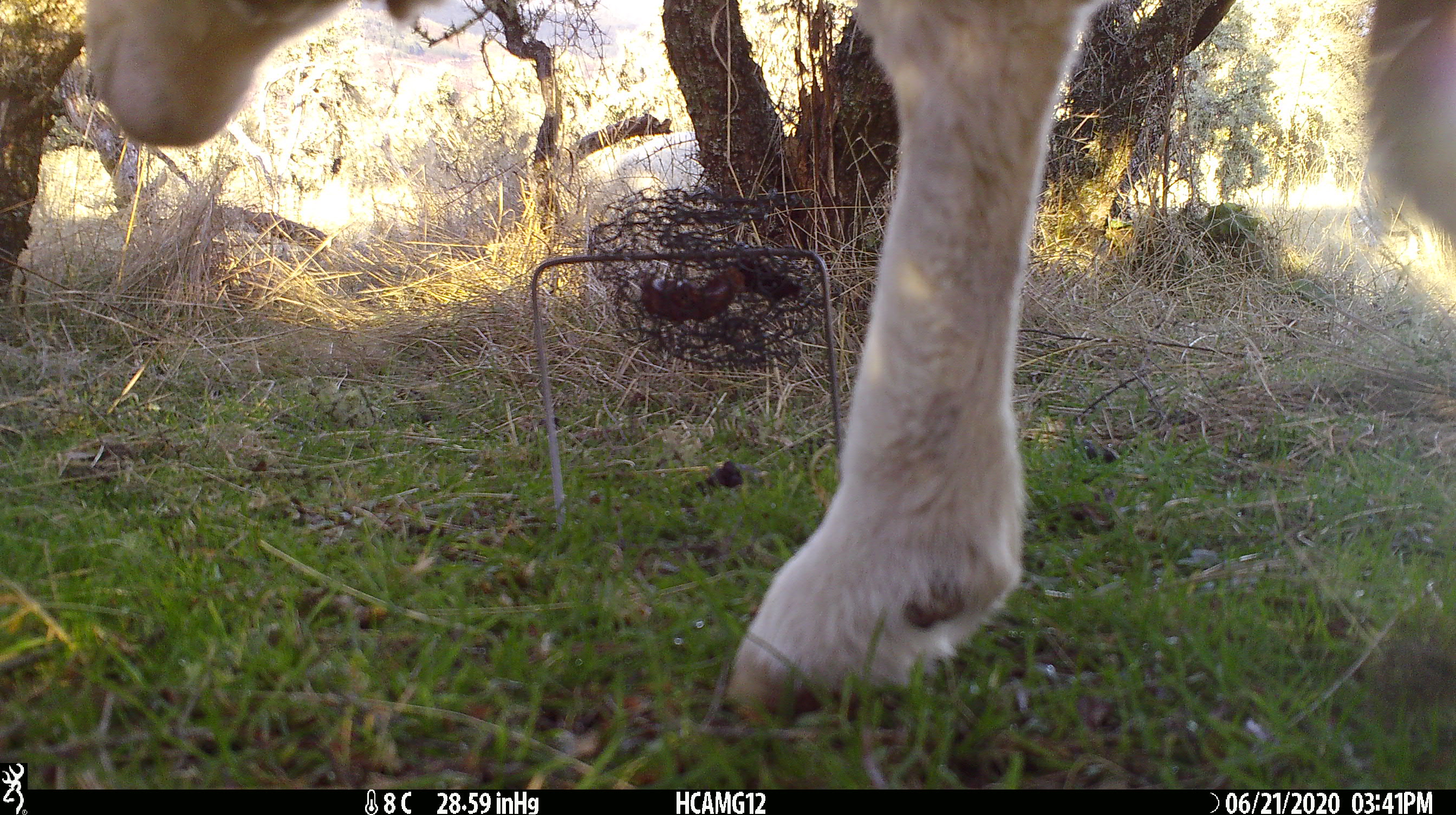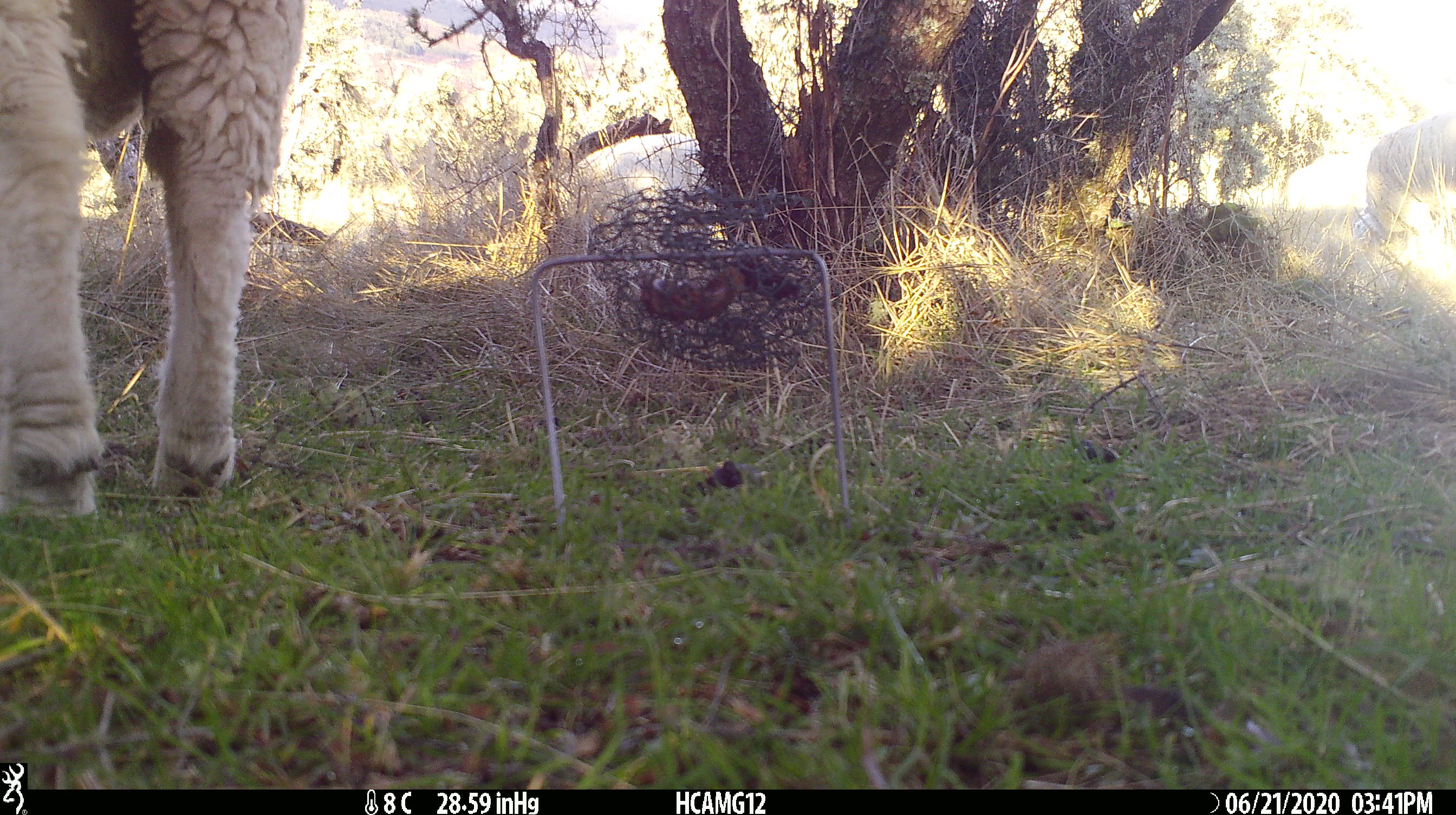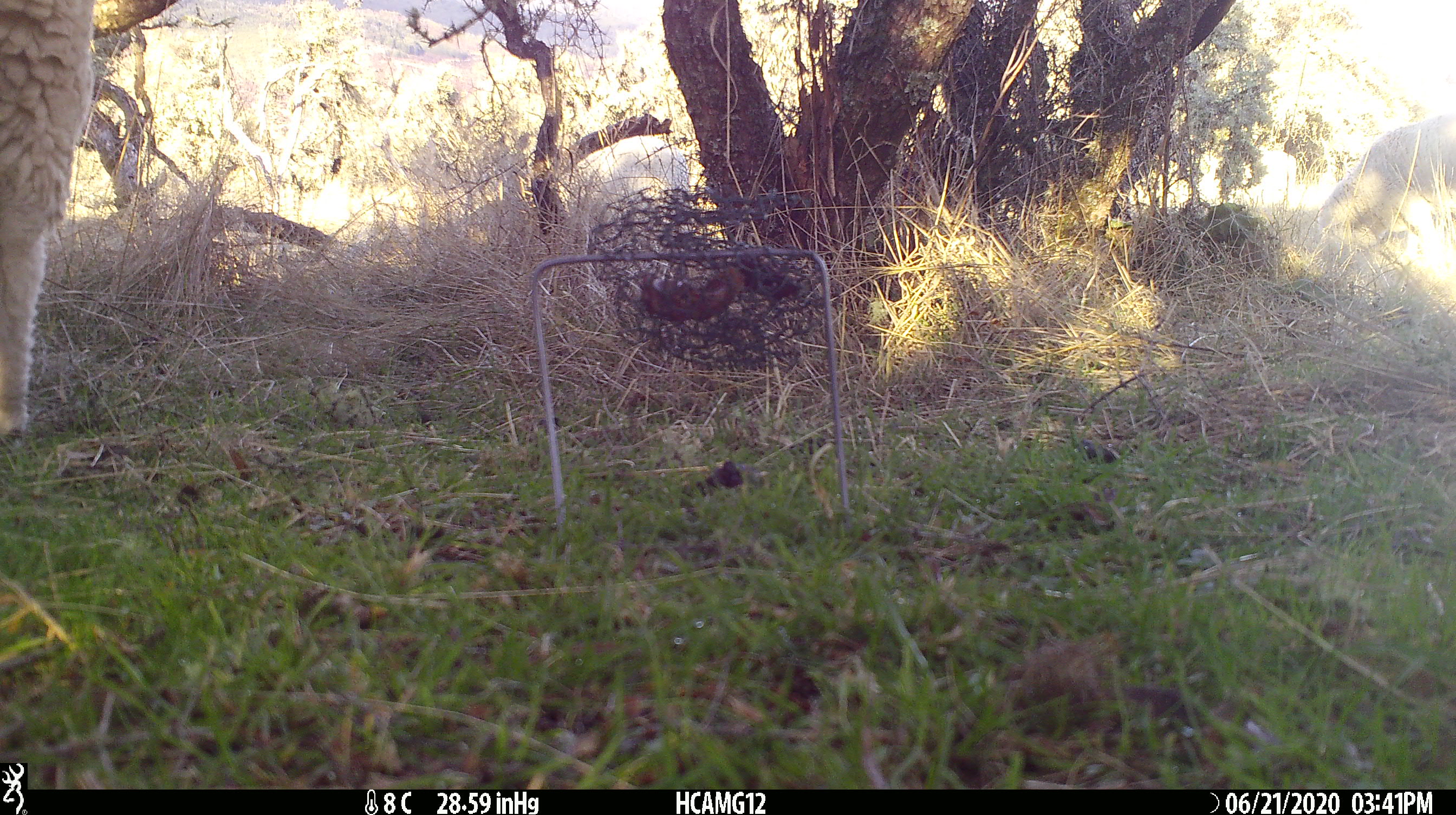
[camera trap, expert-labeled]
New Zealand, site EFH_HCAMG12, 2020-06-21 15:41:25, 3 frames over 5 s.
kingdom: Animalia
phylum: Chordata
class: Mammalia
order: Artiodactyla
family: Bovidae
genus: Ovis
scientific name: Ovis aries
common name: domestic sheep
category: sheep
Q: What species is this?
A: Sheep (domestic sheep) (Ovis aries).